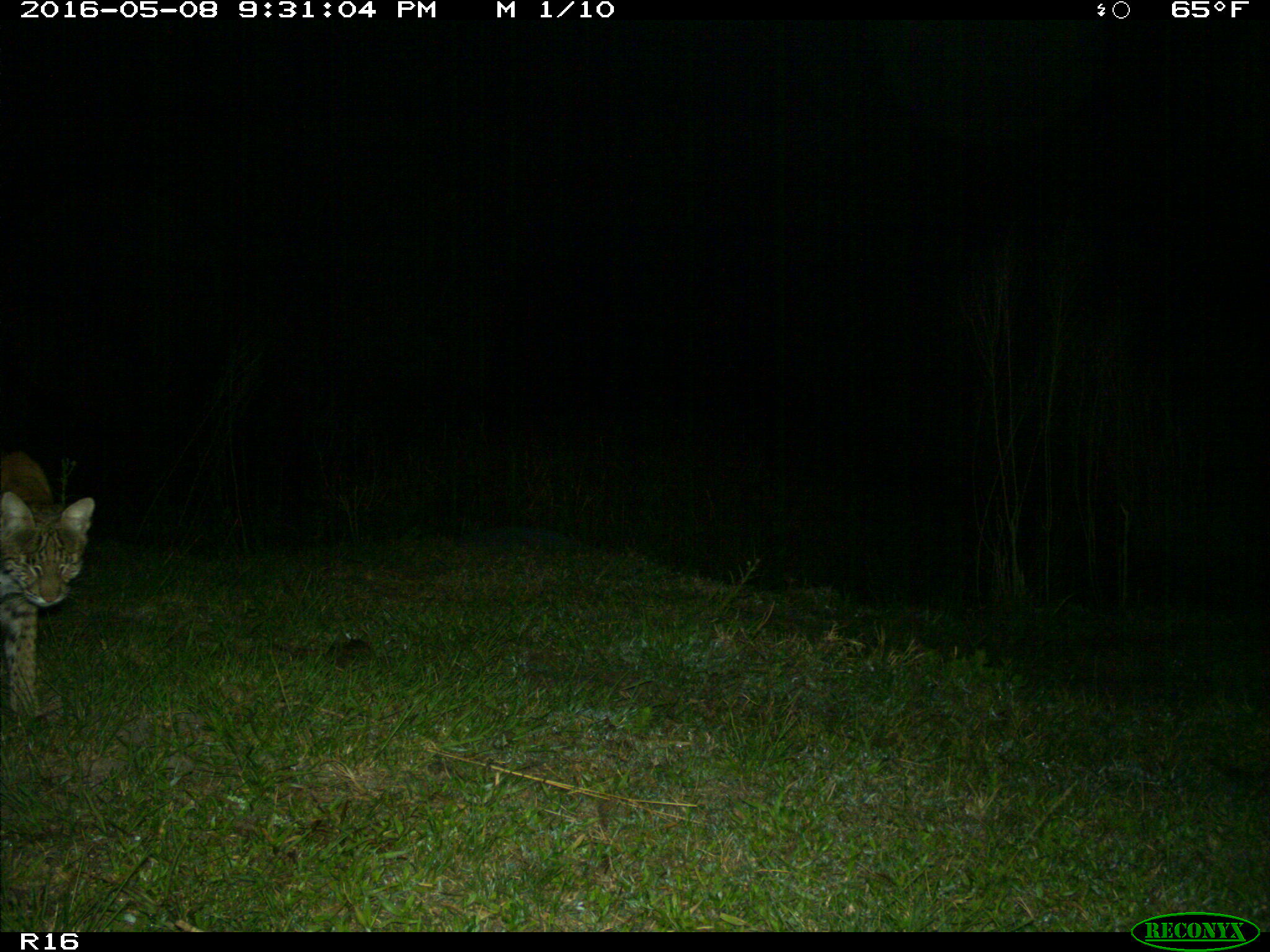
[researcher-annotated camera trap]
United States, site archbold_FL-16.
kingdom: Animalia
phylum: Chordata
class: Mammalia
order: Carnivora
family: Felidae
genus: Lynx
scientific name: Lynx rufus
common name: bobcat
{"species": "Lynx rufus (bobcat)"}